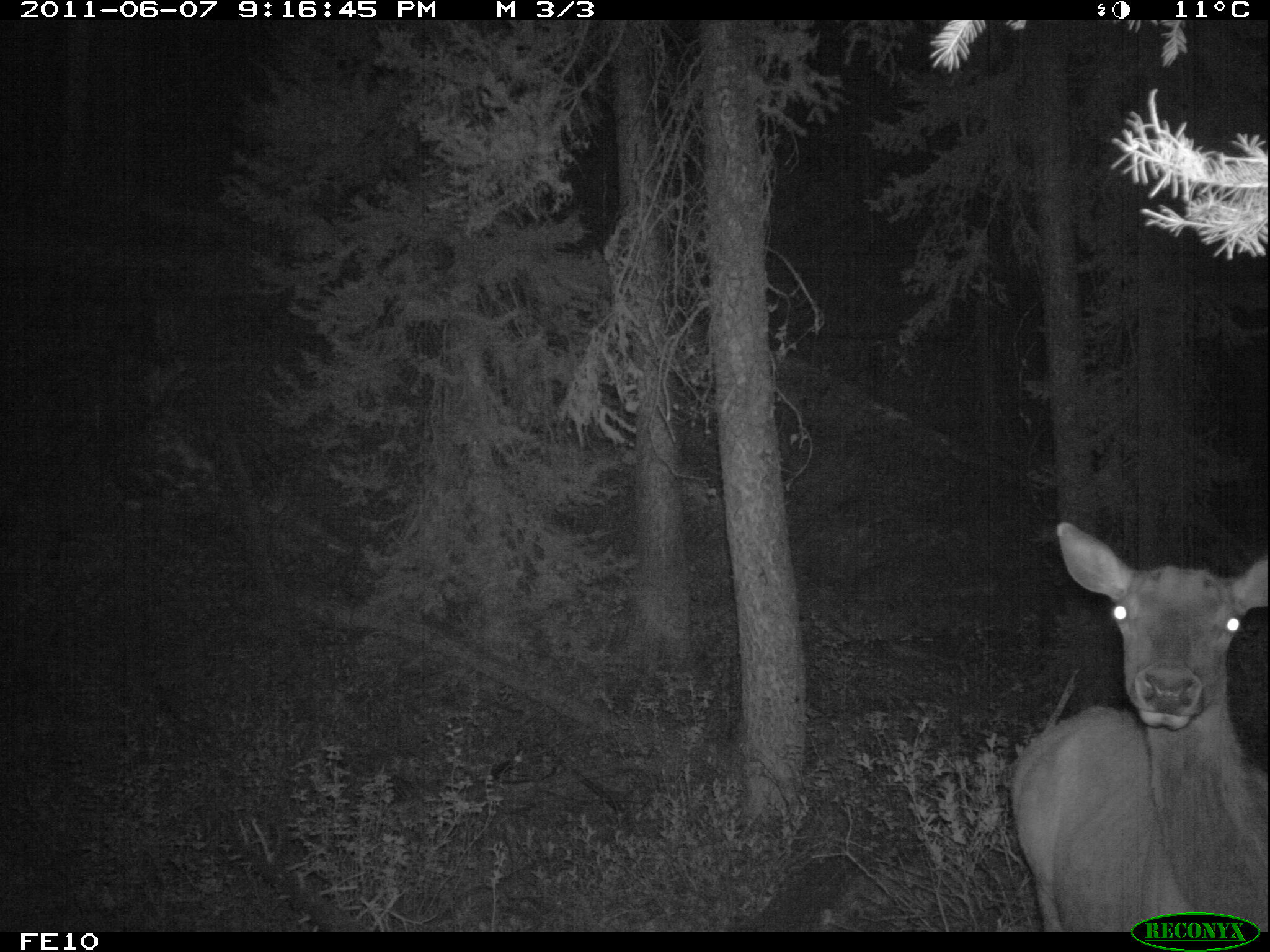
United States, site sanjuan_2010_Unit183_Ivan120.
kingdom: Animalia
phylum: Chordata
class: Mammalia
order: Artiodactyla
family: Cervidae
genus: Cervus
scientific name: Cervus elaphus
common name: red deer